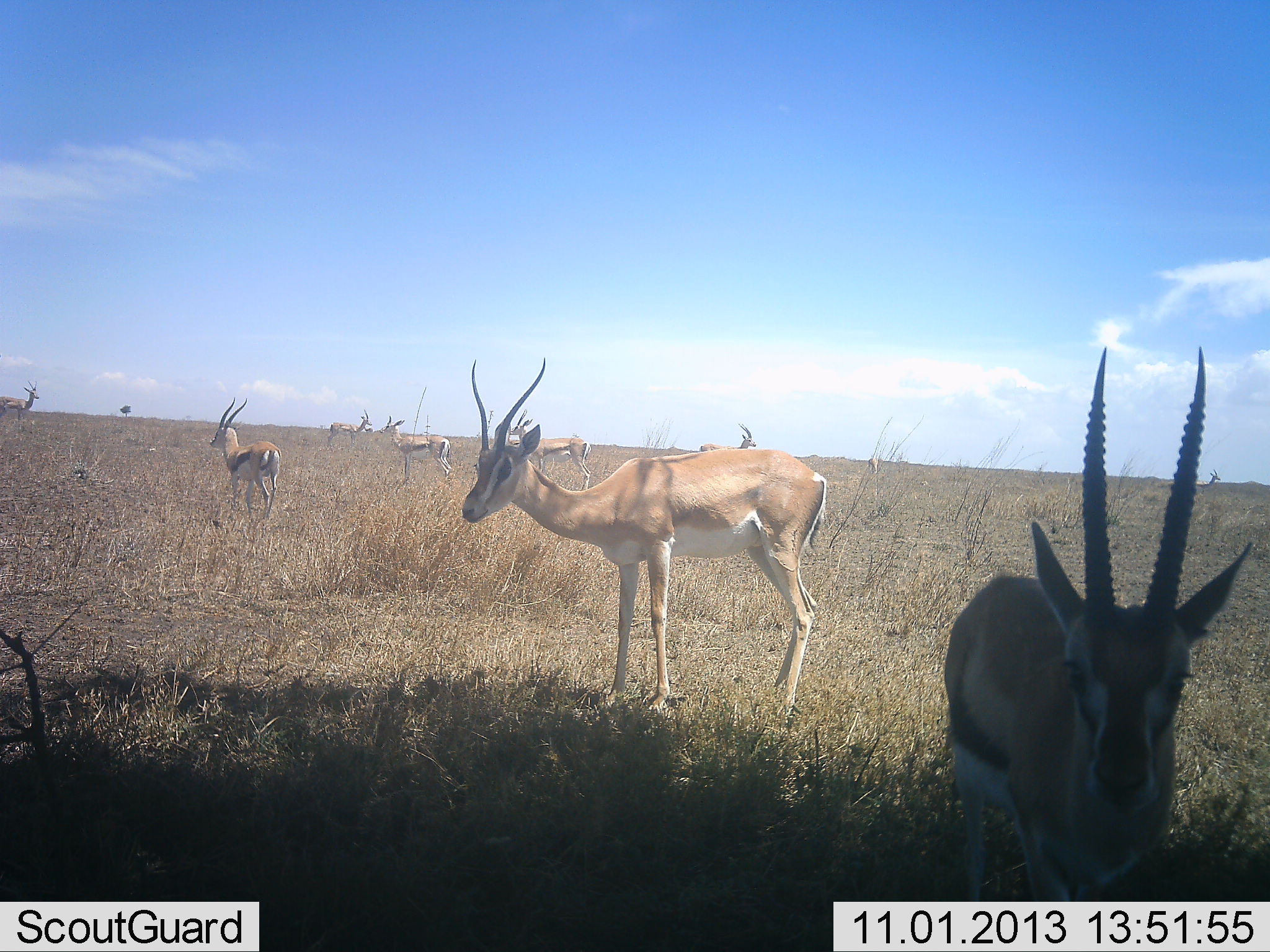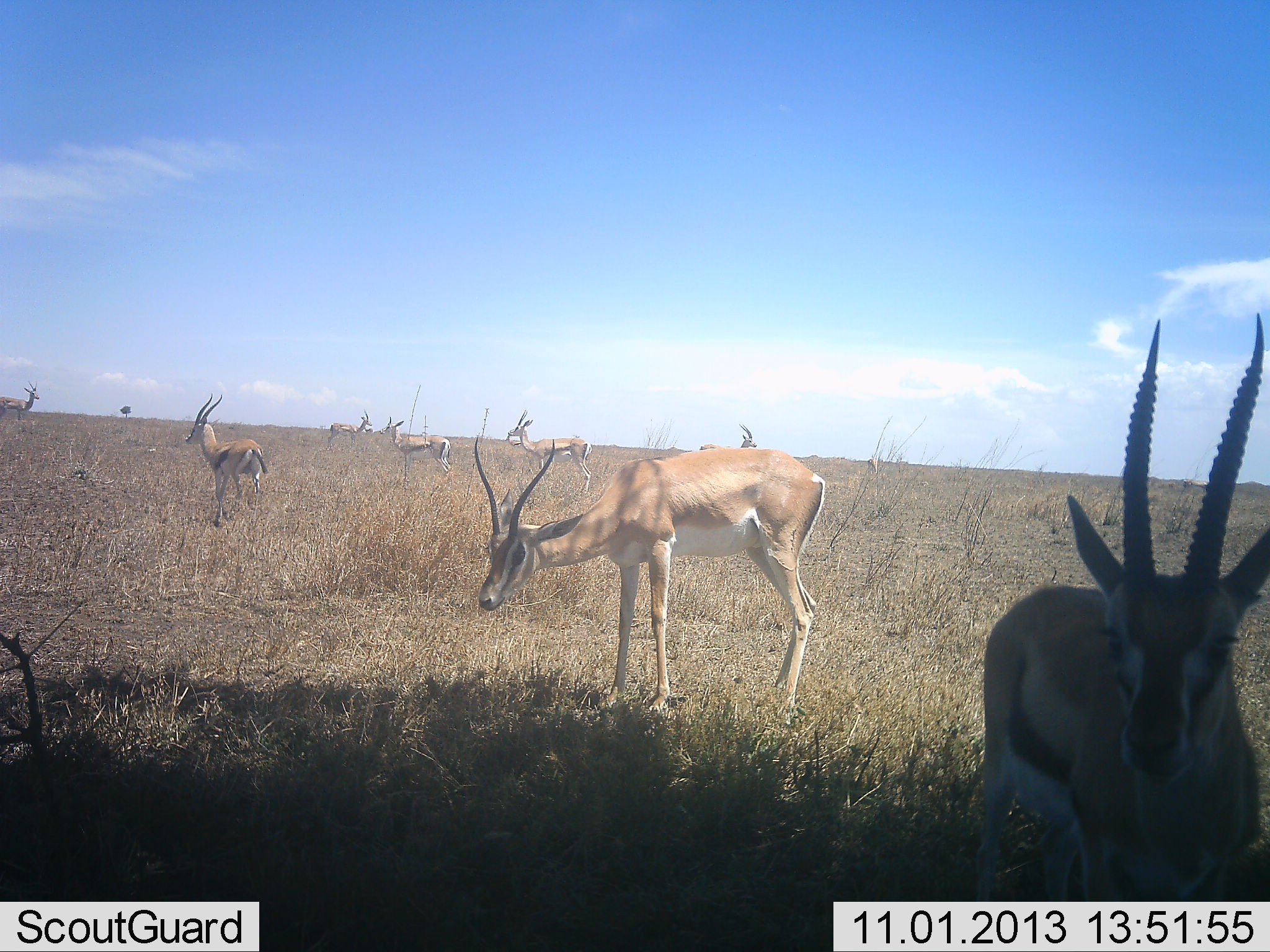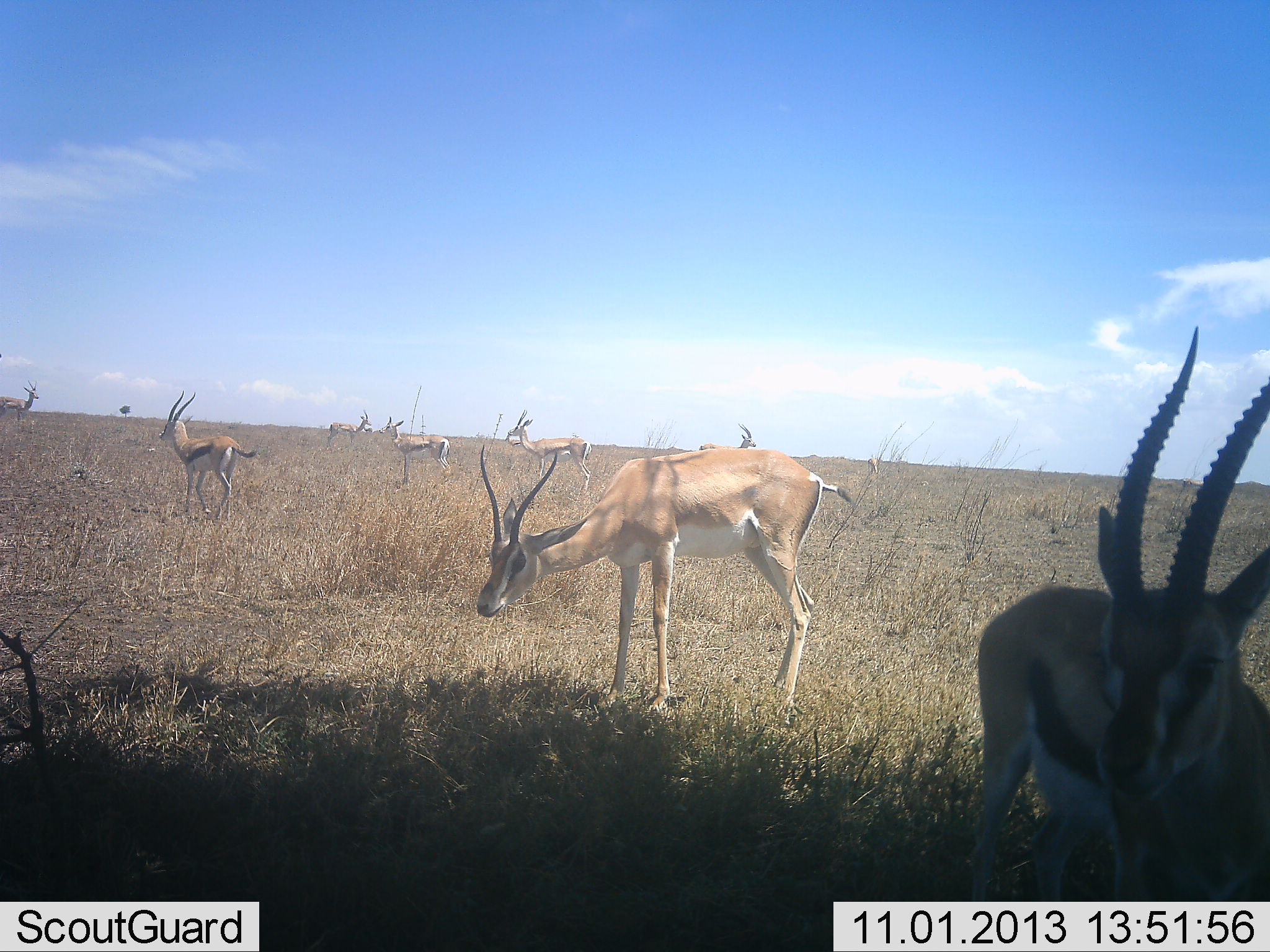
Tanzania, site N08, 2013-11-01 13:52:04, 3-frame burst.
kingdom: Animalia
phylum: Chordata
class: Mammalia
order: Artiodactyla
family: Bovidae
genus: Nanger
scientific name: Nanger granti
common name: grant's gazelle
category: gazellegrants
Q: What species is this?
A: Gazellegrants (grant's gazelle) (Nanger granti).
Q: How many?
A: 8.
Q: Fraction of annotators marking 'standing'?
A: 89%.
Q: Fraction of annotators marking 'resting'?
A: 6%.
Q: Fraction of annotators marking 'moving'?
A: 28%.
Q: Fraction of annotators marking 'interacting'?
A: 0%.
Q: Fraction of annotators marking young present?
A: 0%.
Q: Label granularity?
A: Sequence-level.